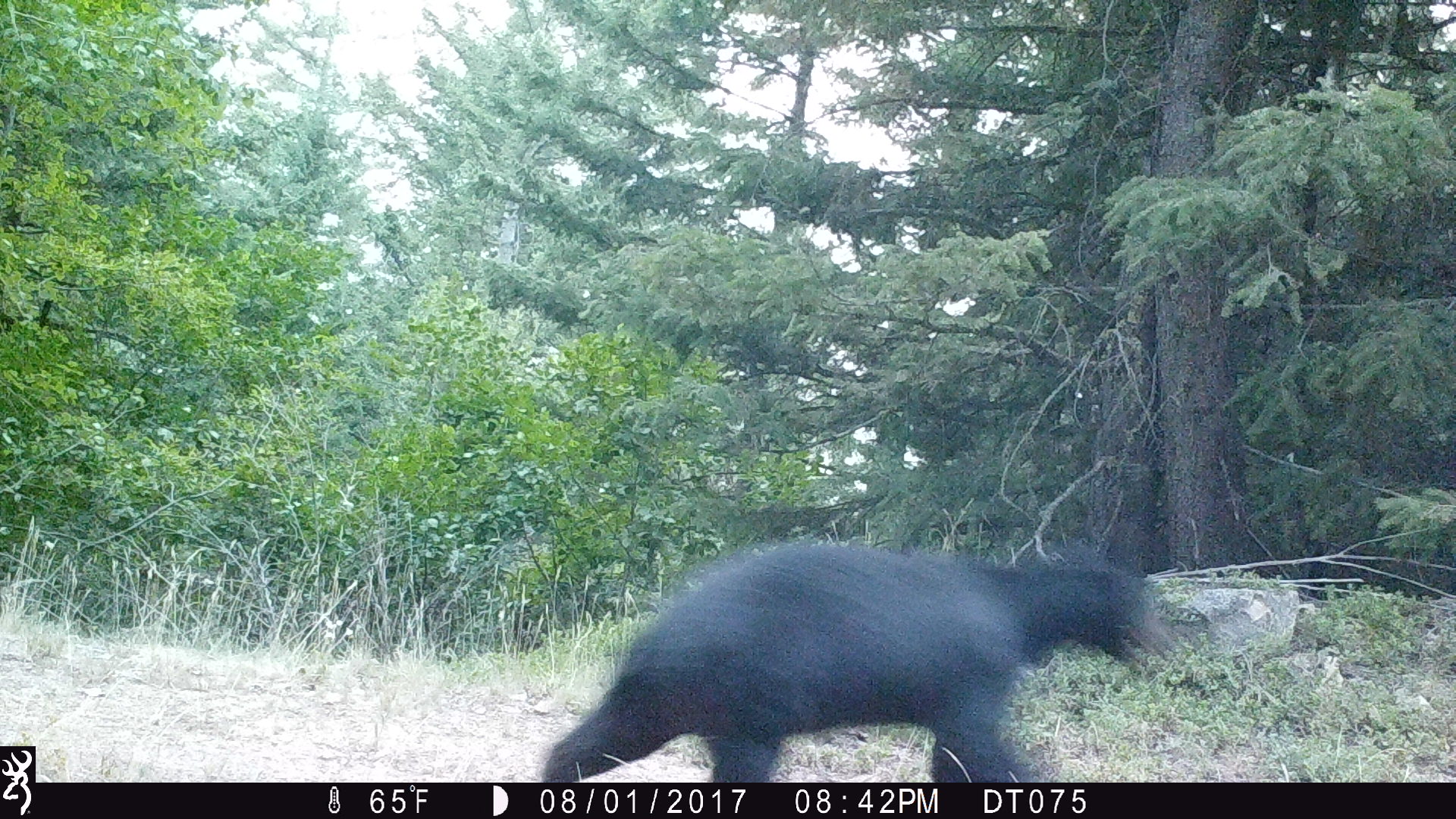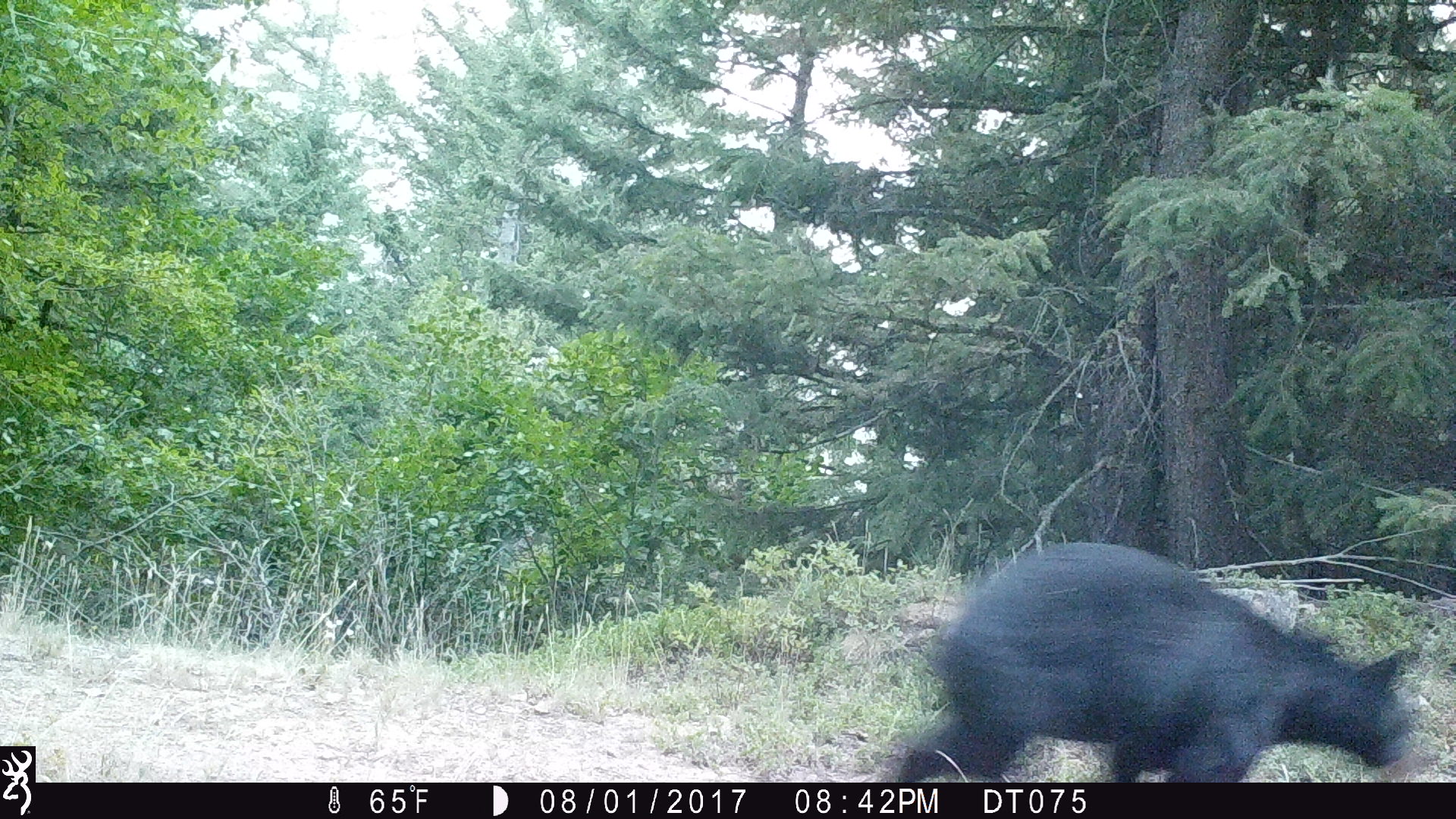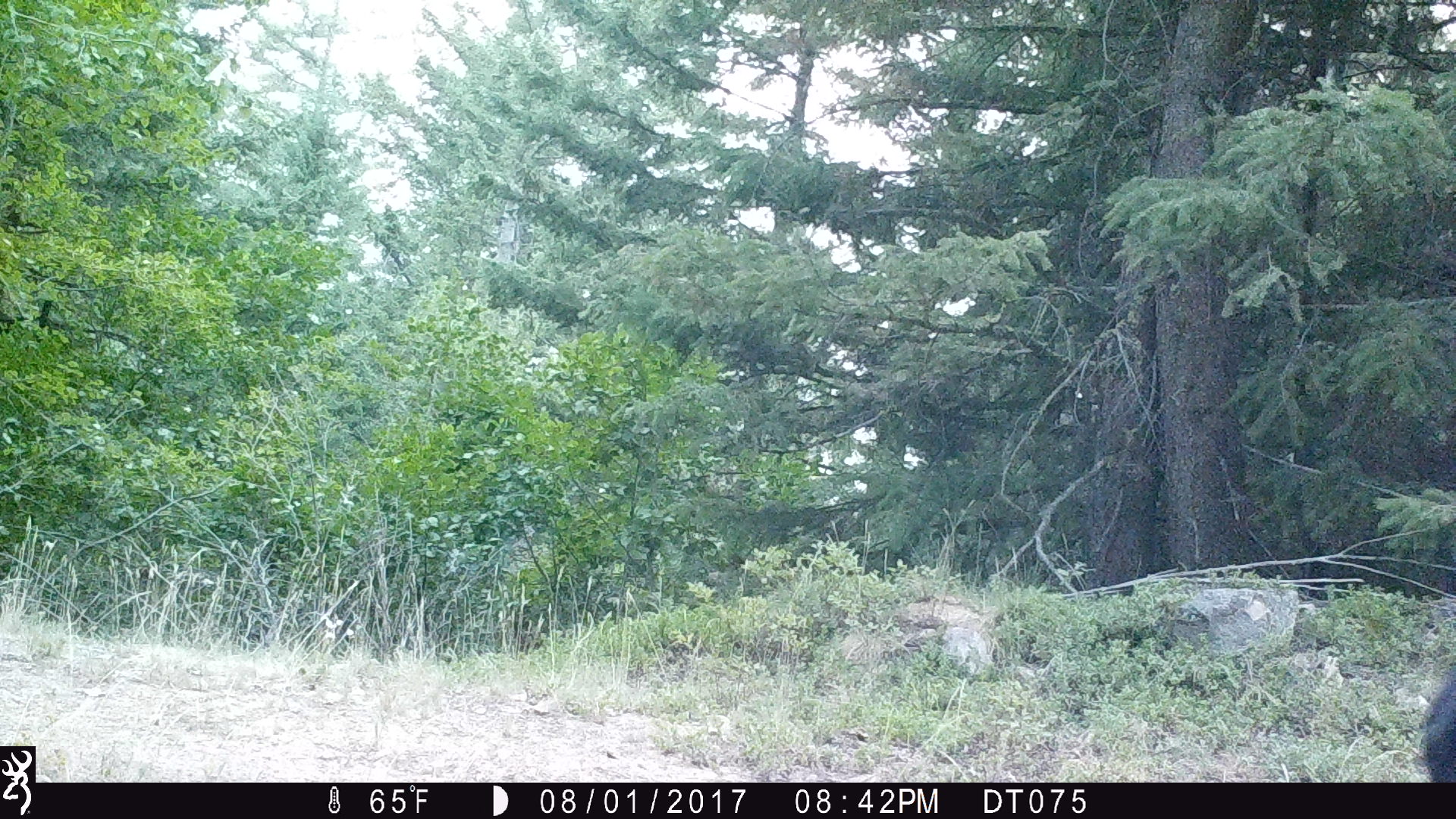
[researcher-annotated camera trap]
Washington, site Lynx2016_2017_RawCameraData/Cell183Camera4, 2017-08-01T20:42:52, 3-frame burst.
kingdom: Animalia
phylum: Chordata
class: Mammalia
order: Carnivora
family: Ursidae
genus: Ursus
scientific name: Ursus americanus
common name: american black bear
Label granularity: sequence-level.